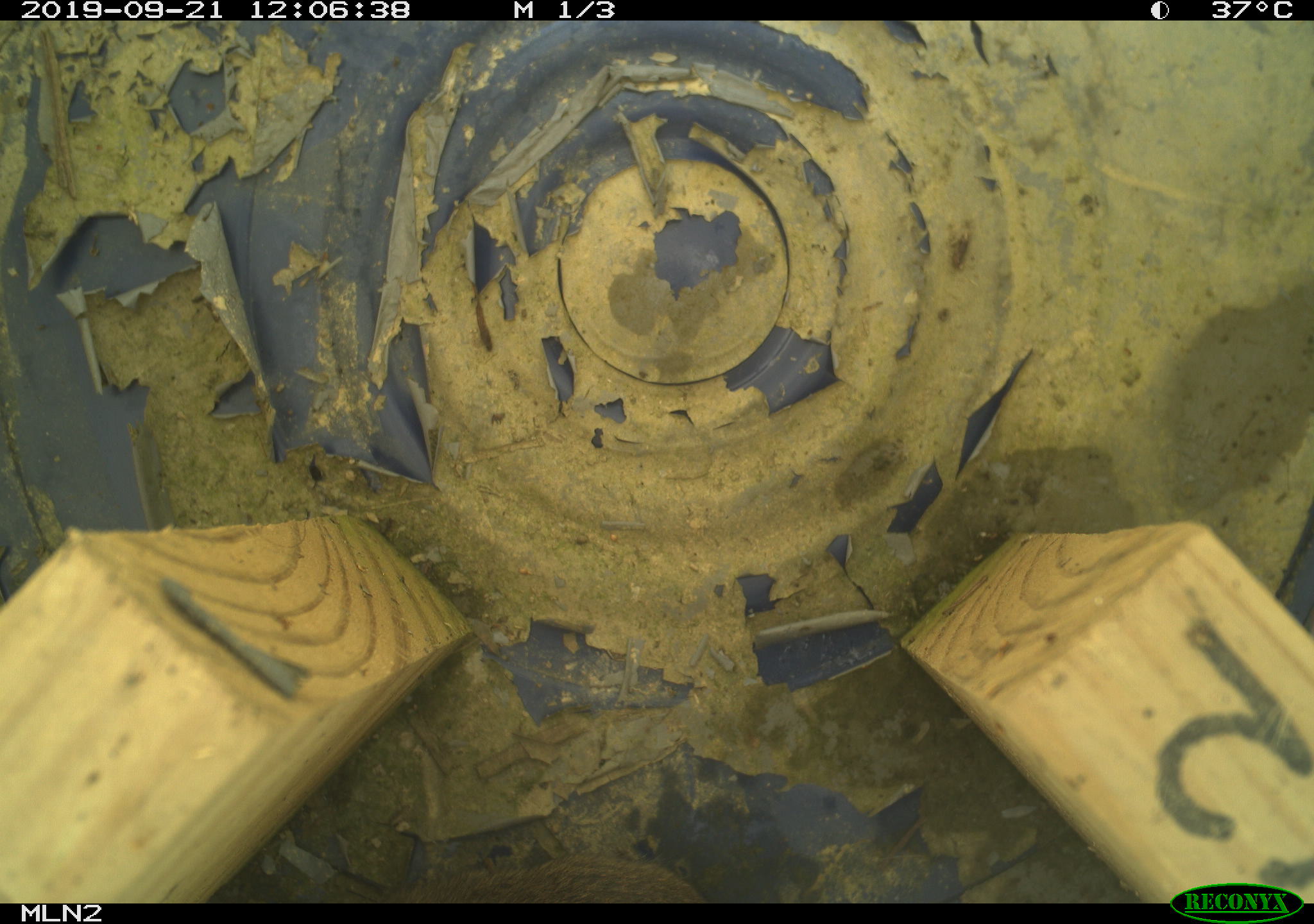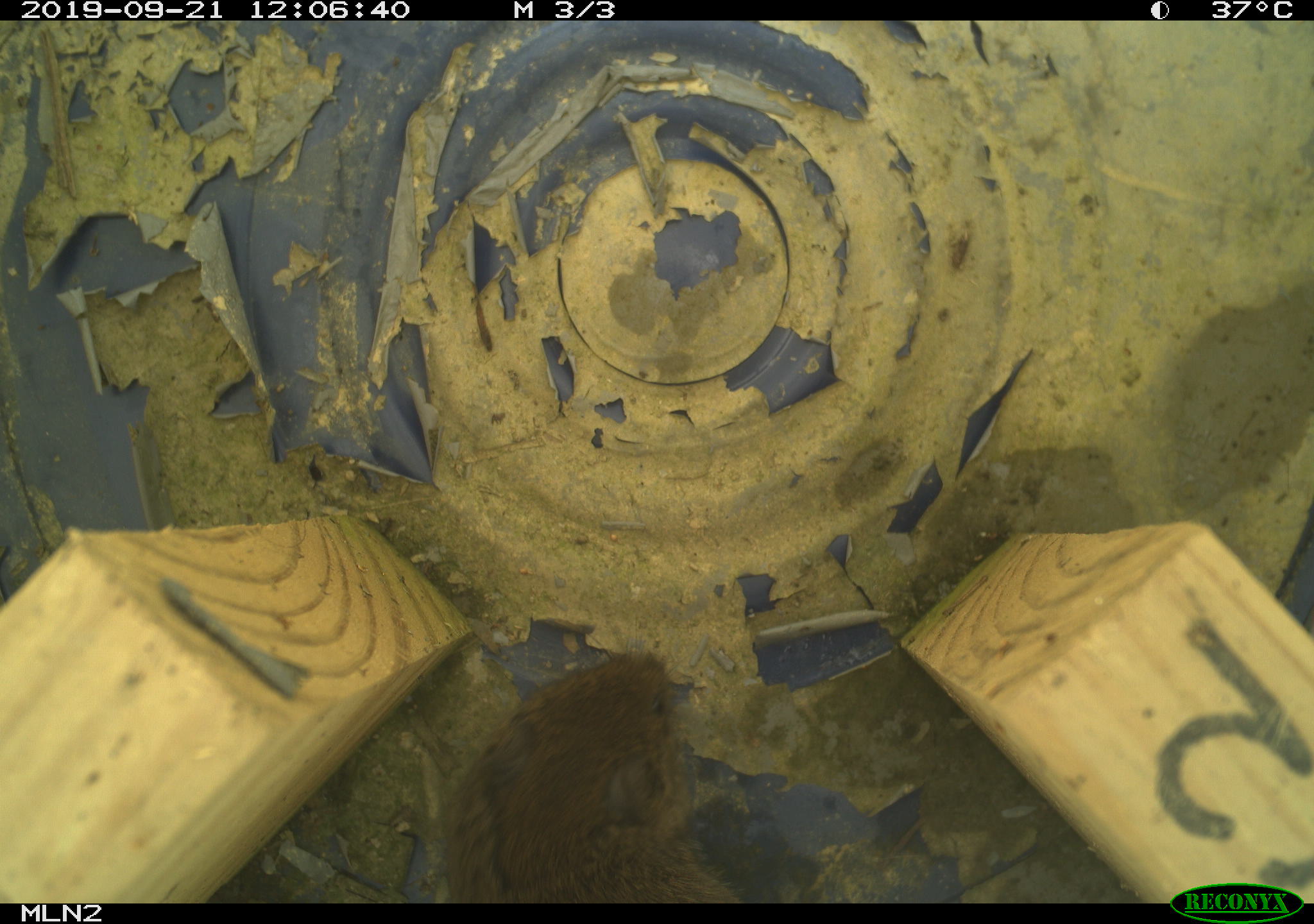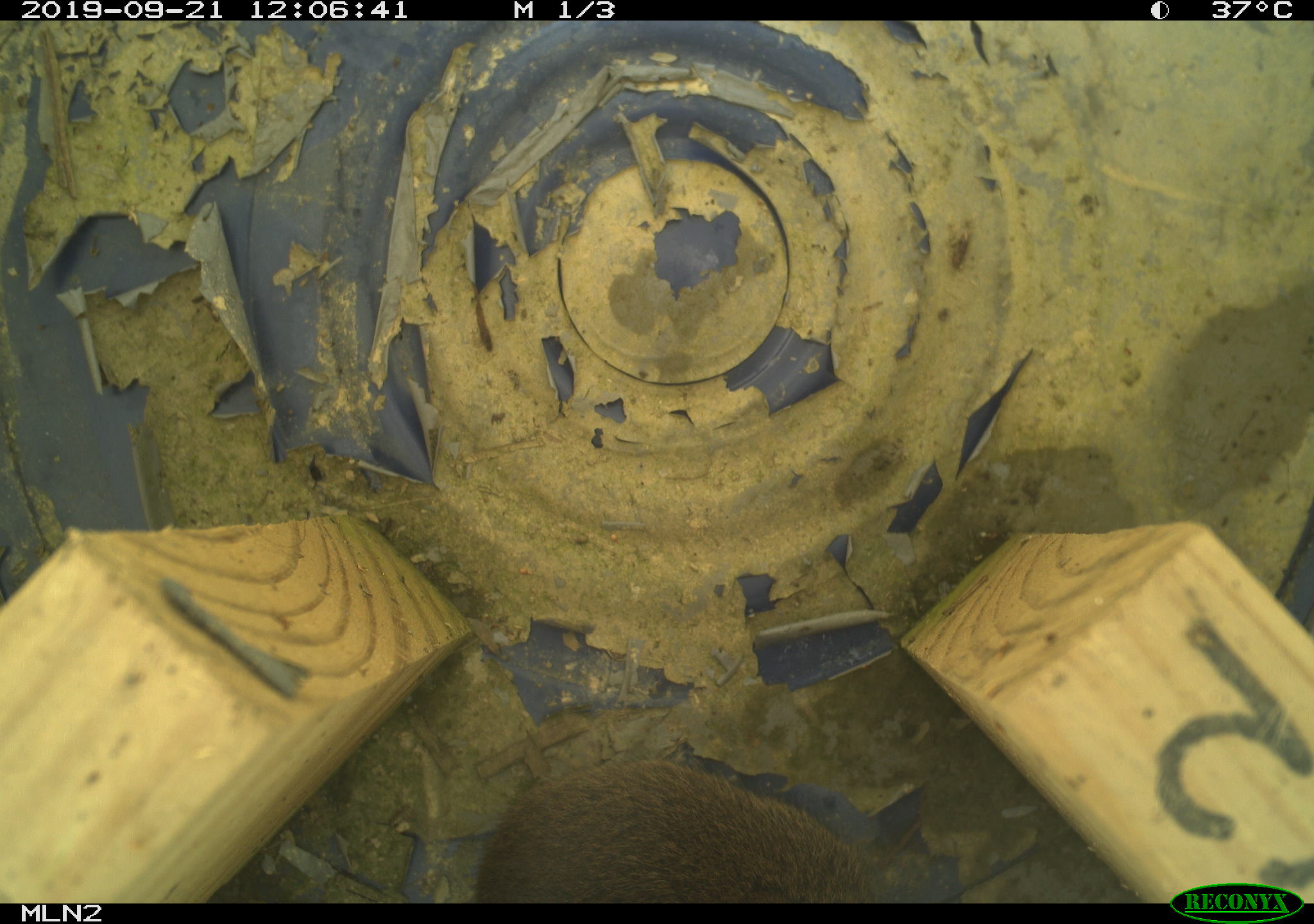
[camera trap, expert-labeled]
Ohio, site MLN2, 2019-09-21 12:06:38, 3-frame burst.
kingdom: Animalia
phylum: Chordata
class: Mammalia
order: Rodentia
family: Cricetidae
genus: Microtus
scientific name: Microtus pennsylvanicus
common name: meadow vole